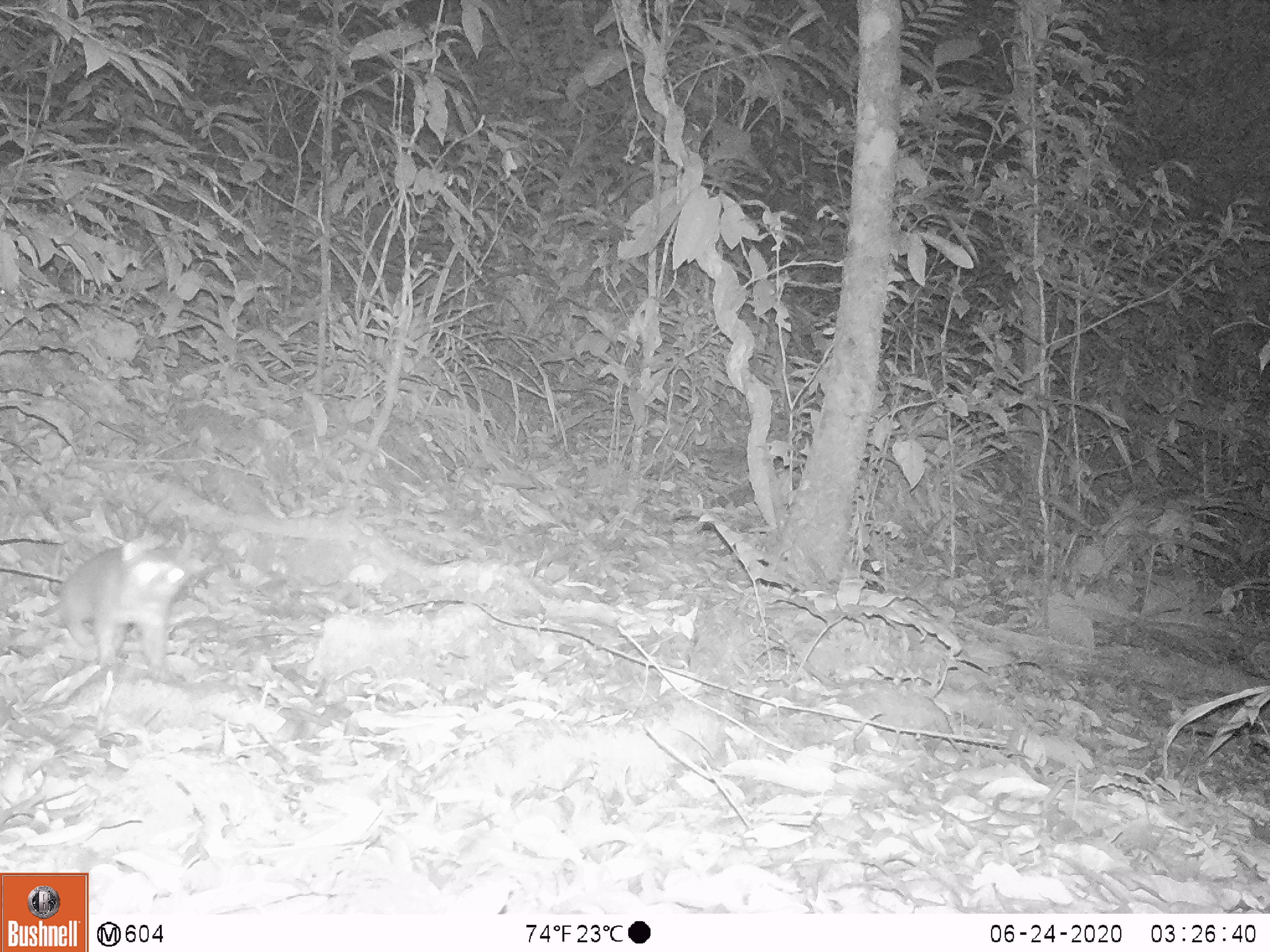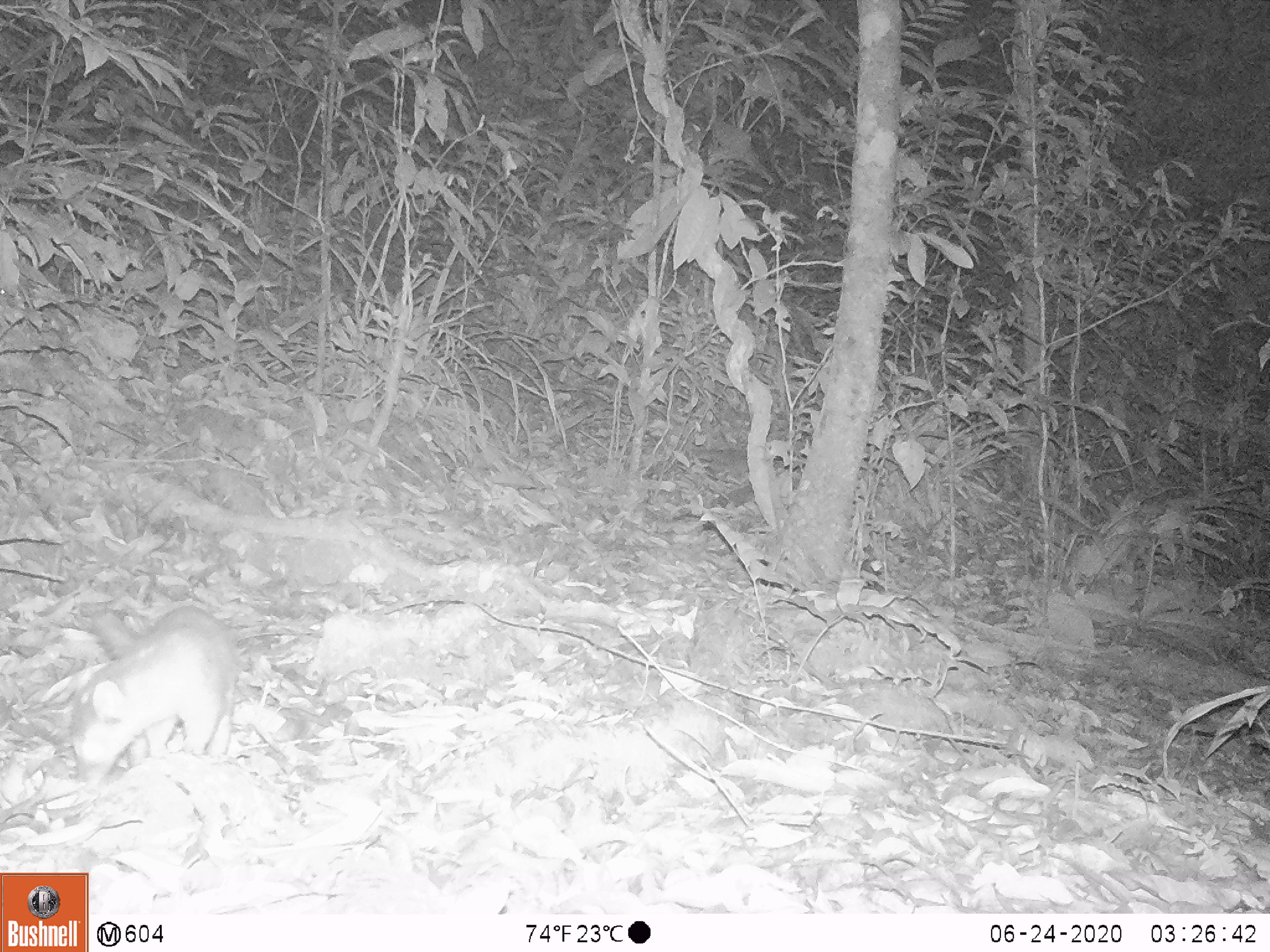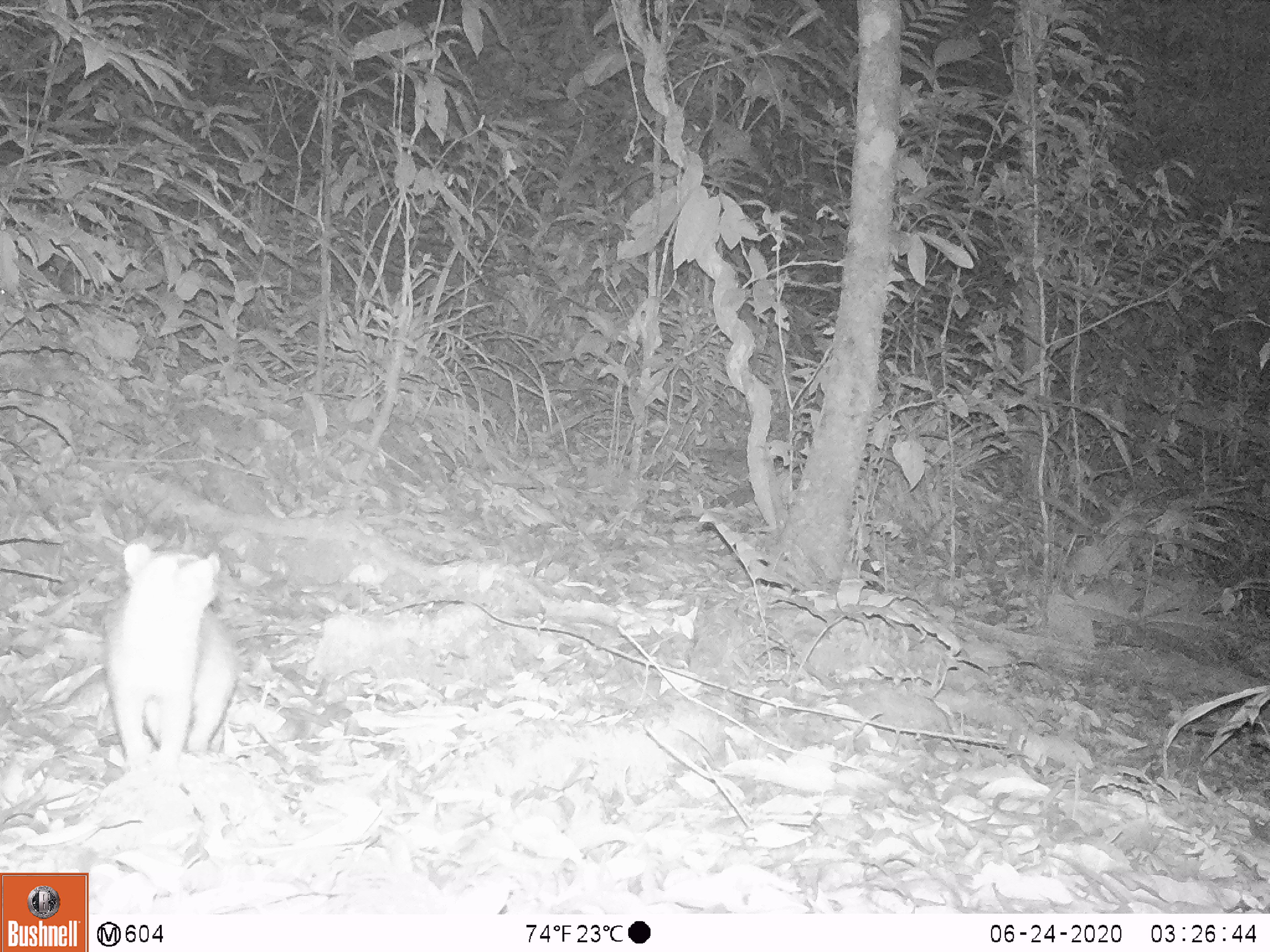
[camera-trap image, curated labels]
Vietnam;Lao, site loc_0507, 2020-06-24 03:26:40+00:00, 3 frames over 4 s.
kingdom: Animalia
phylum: Chordata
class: Mammalia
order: Carnivora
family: Mustelidae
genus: Melogale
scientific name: Melogale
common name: ferret badger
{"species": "ferret badger (Melogale)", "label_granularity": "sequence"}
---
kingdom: Animalia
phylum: Chordata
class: Mammalia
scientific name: Mammalia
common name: mammal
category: unidentified small mammal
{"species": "unidentified small mammal (mammal) (Mammalia)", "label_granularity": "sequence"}